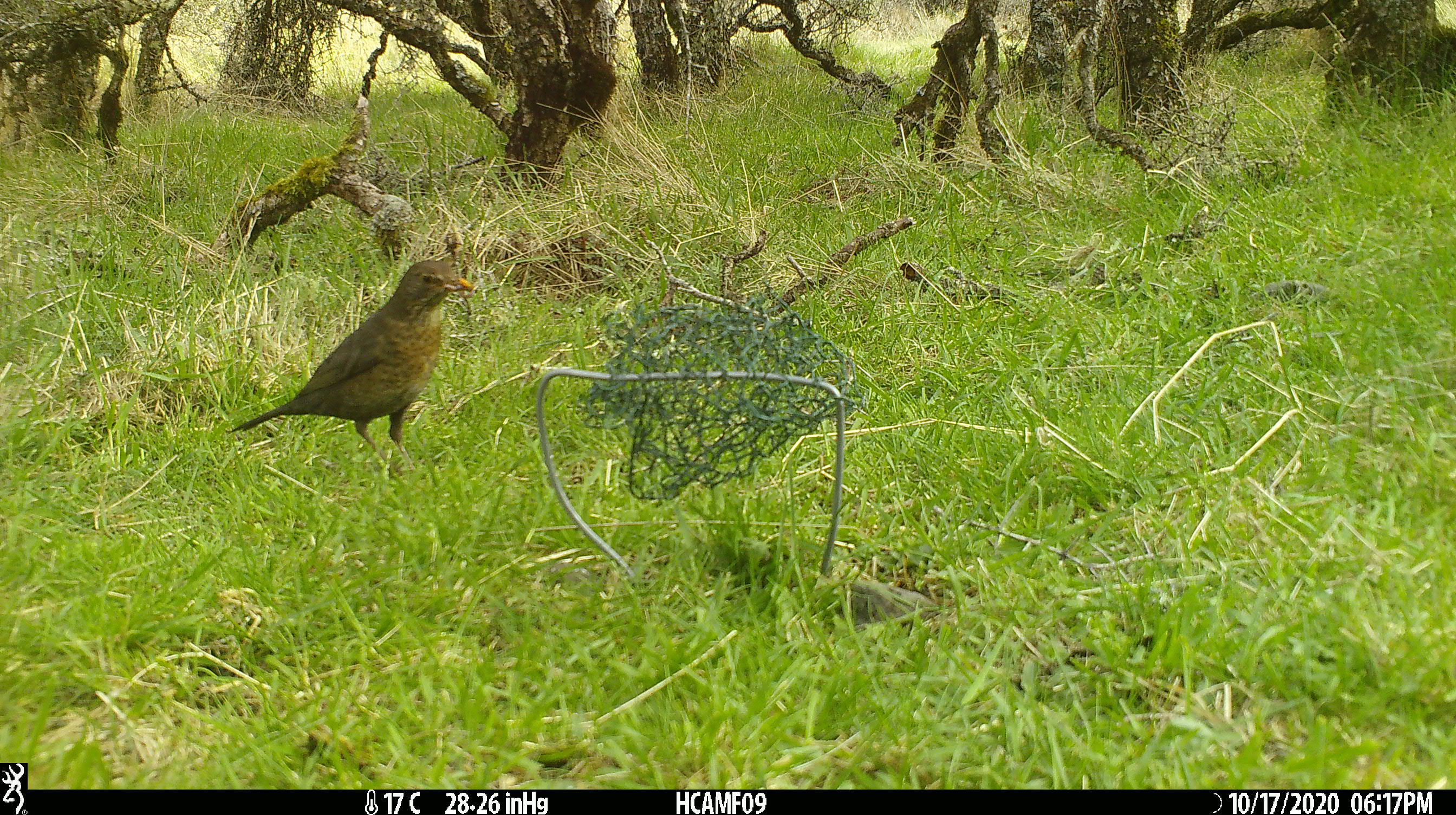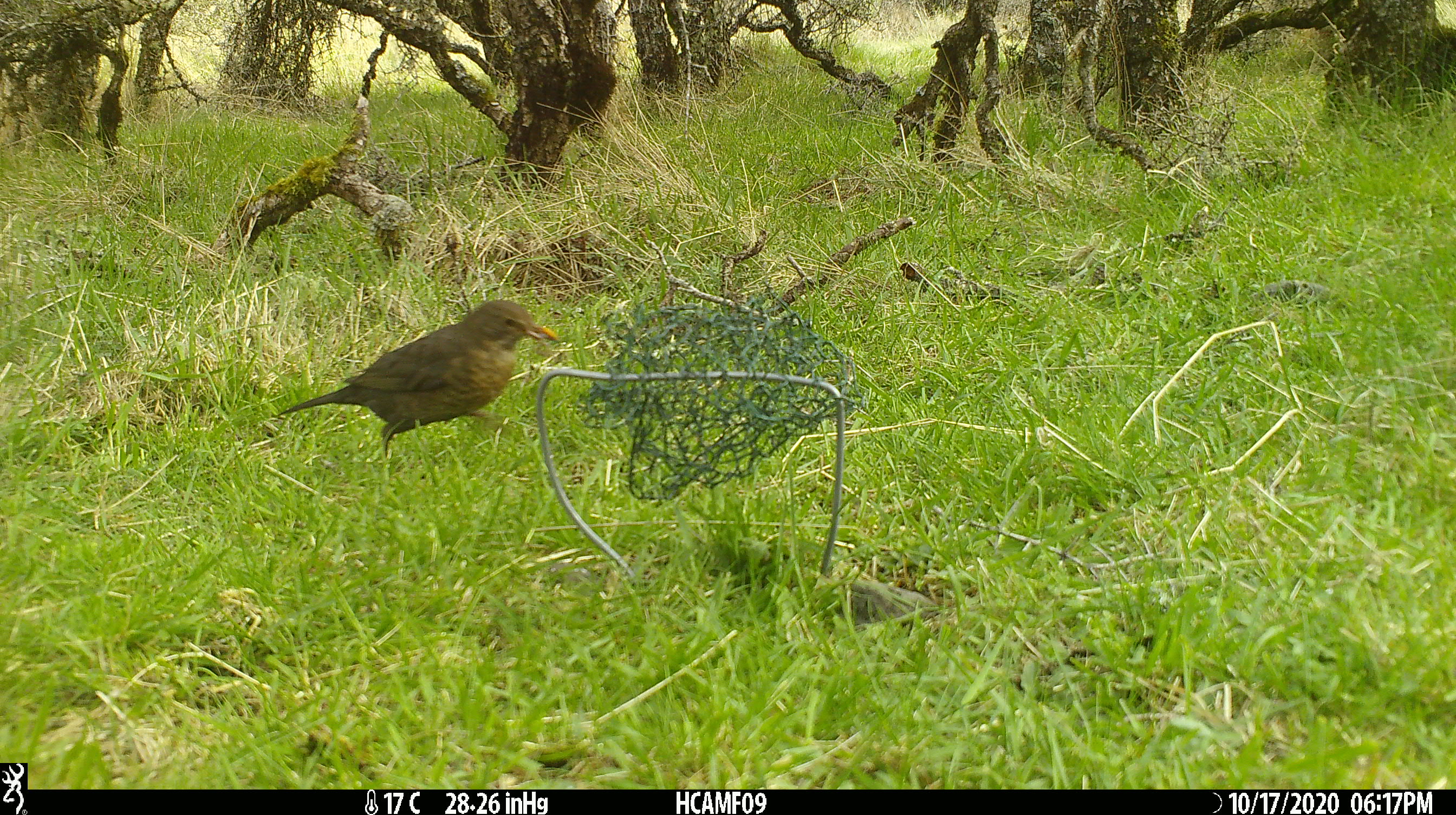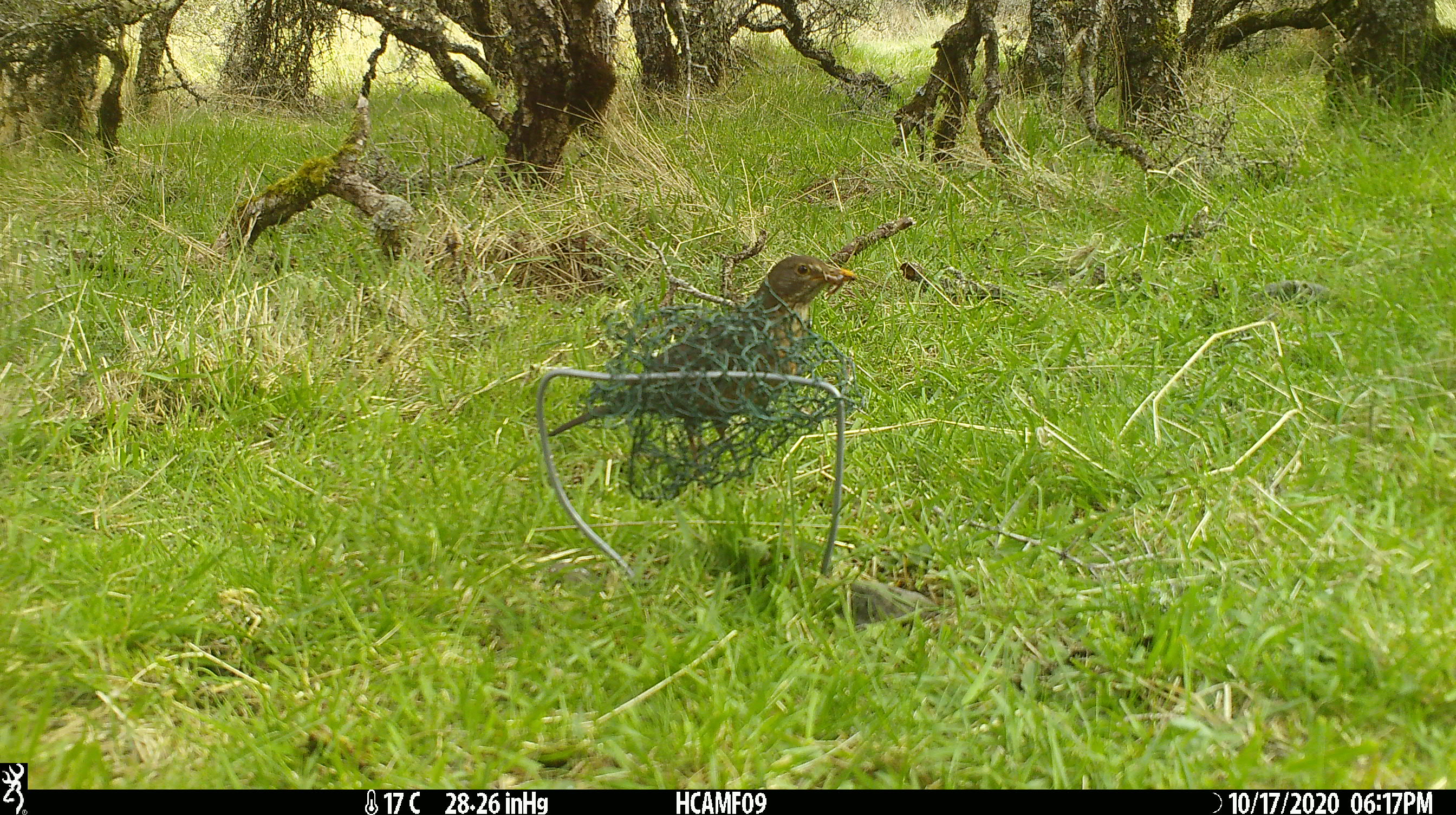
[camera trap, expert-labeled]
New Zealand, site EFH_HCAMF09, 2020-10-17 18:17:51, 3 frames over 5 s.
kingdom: Animalia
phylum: Chordata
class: Aves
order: Passeriformes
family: Turdidae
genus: Turdus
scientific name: Turdus merula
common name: eurasian blackbird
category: blackbird